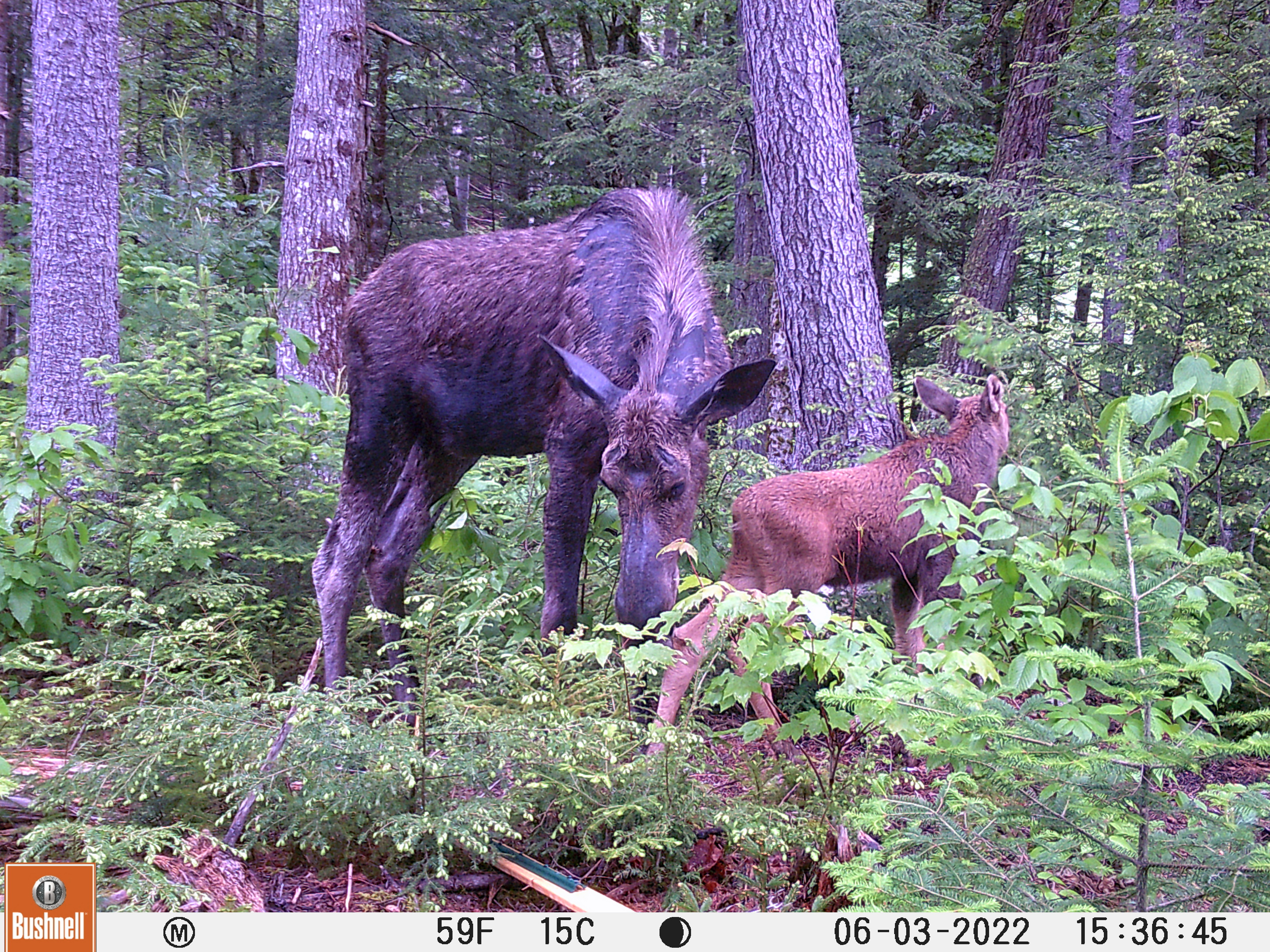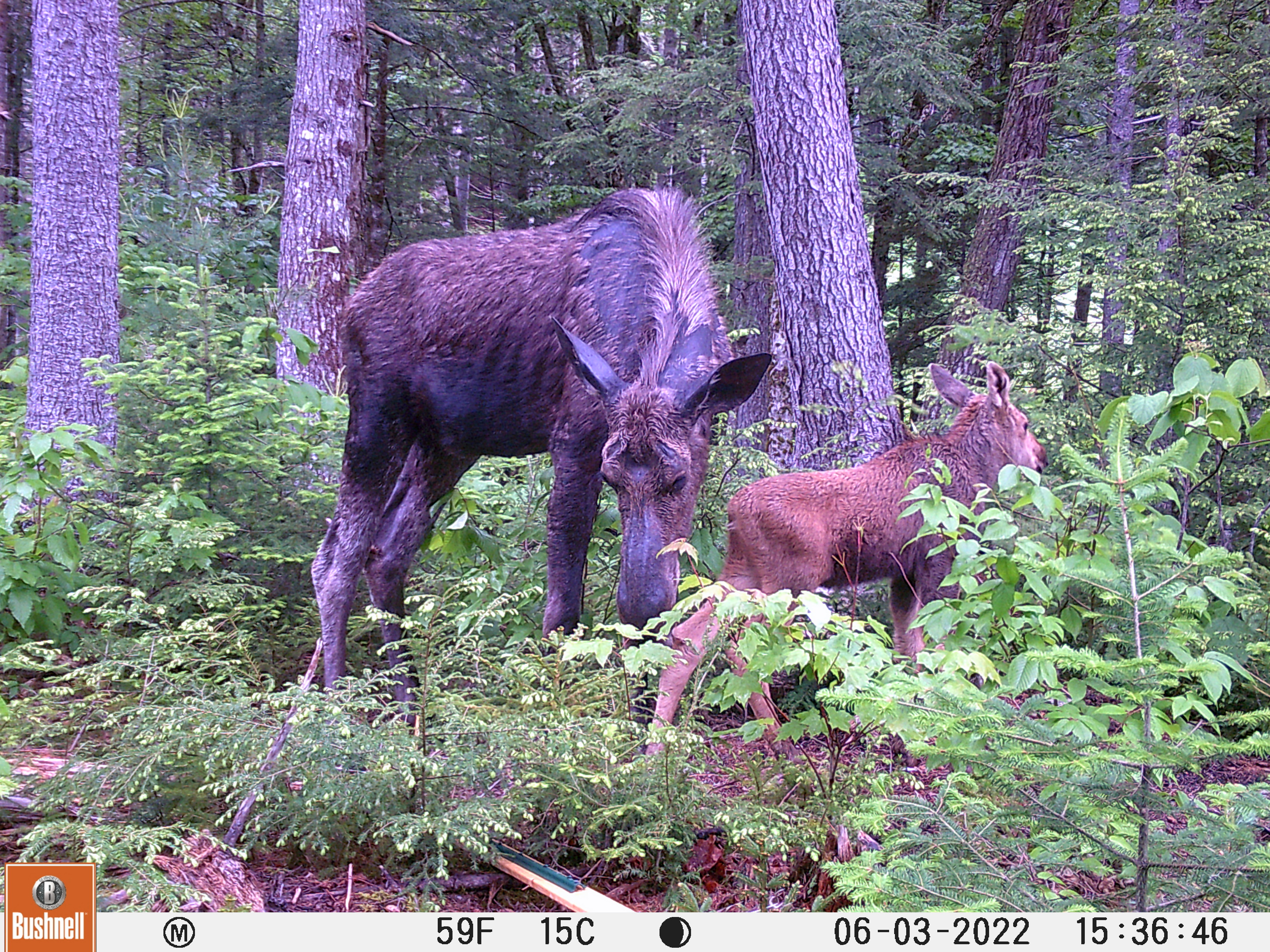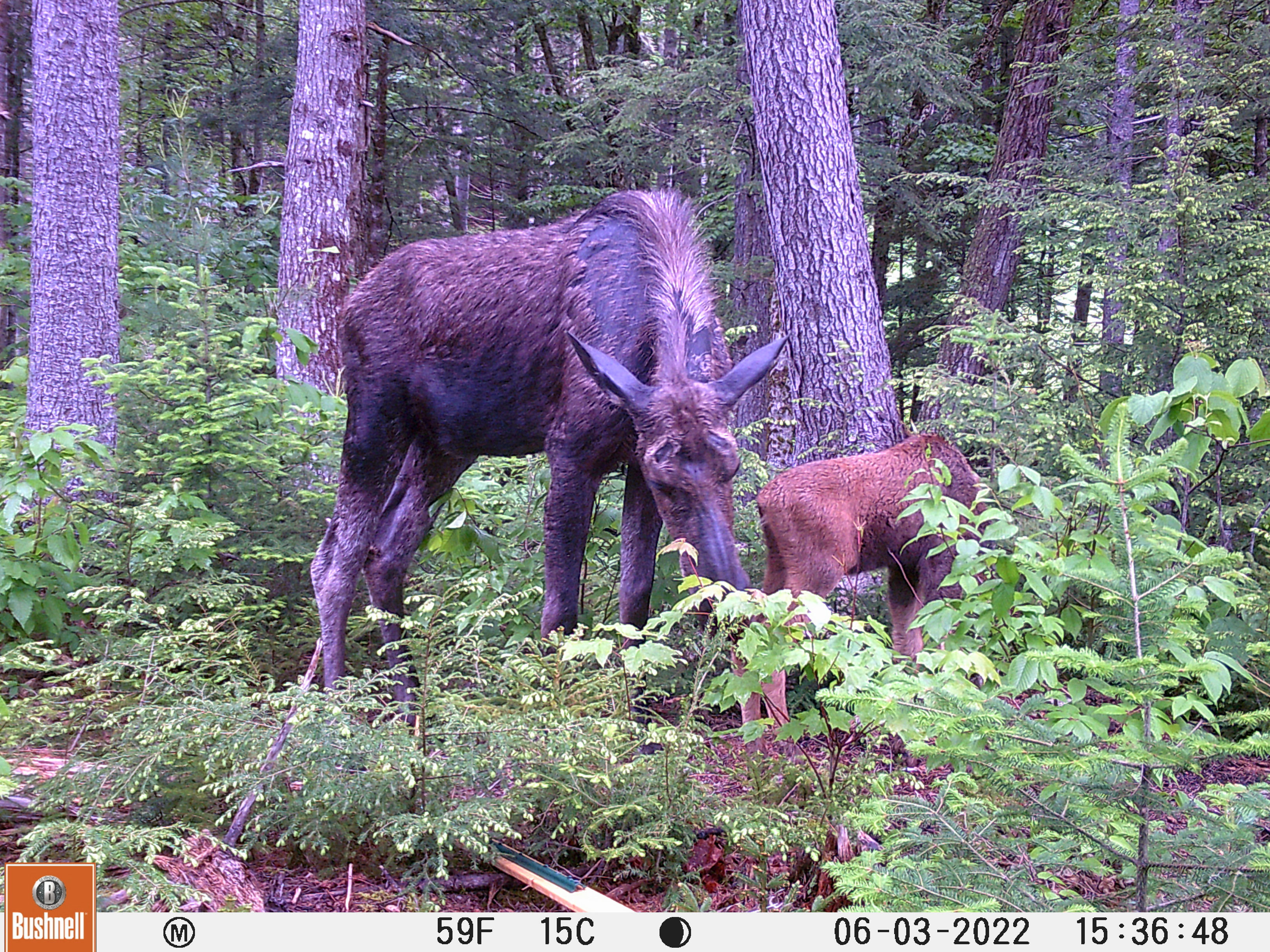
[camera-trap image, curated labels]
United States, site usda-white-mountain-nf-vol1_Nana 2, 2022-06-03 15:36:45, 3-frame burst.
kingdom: Animalia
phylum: Chordata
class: Mammalia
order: Artiodactyla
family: Cervidae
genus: Alces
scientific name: Alces alces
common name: moose